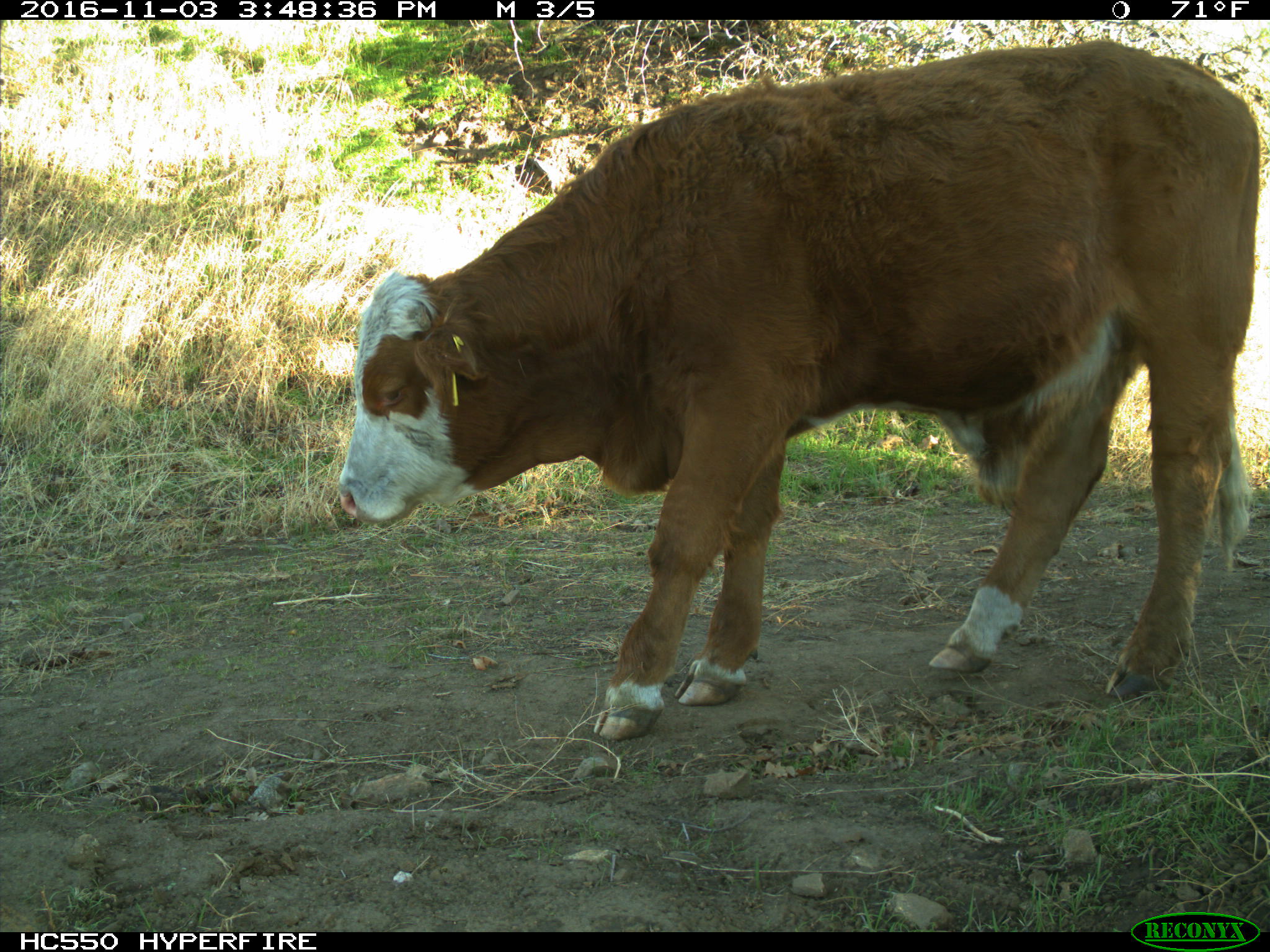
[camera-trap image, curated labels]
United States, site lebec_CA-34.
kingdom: Animalia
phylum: Chordata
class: Mammalia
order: Artiodactyla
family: Bovidae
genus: Bos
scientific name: Bos taurus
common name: domestic cow